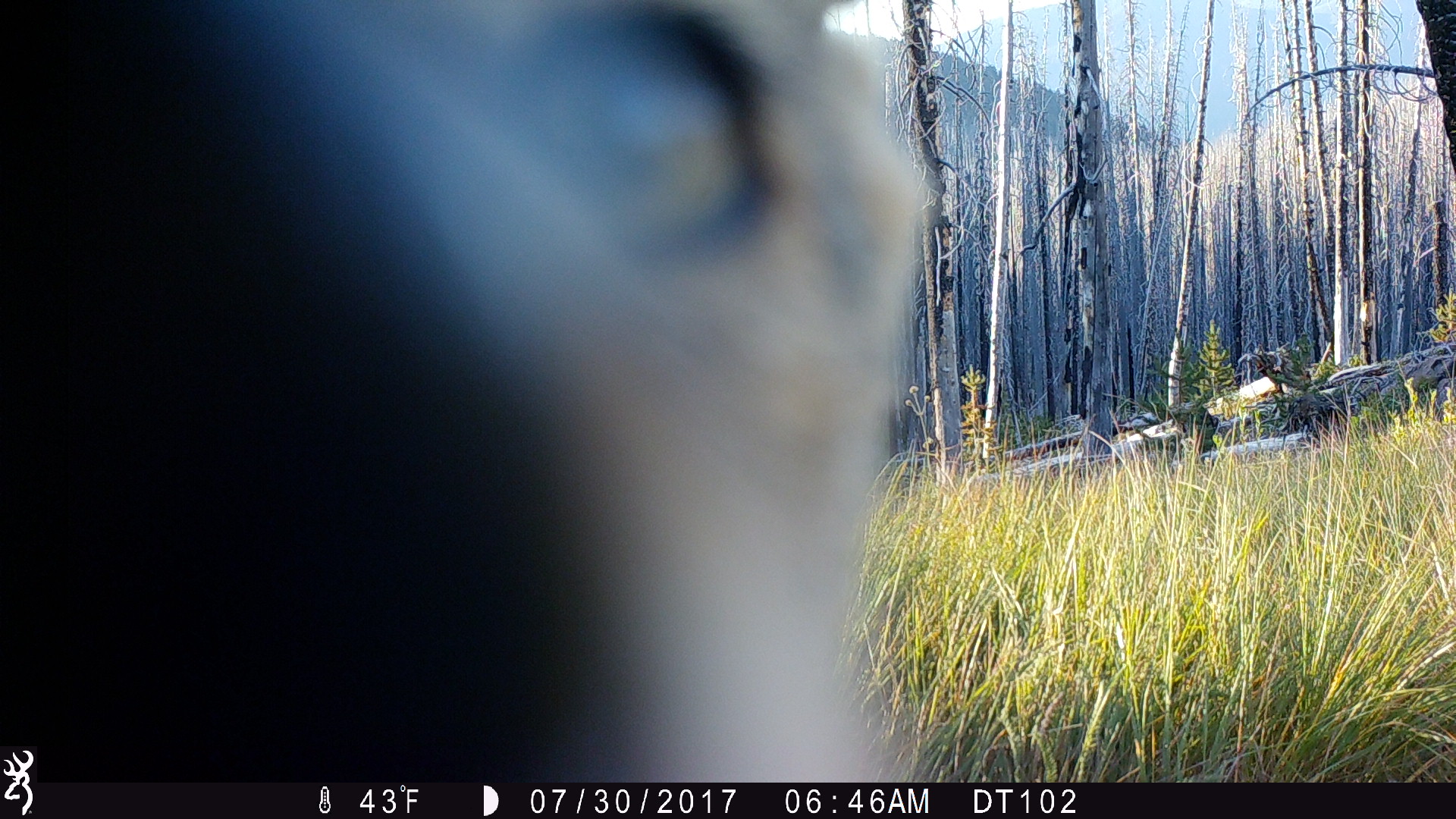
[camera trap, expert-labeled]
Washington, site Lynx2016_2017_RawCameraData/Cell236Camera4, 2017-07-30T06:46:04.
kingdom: Animalia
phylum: Chordata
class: Mammalia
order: Carnivora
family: Canidae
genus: Canis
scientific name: Canis latrans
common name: coyote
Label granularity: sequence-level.